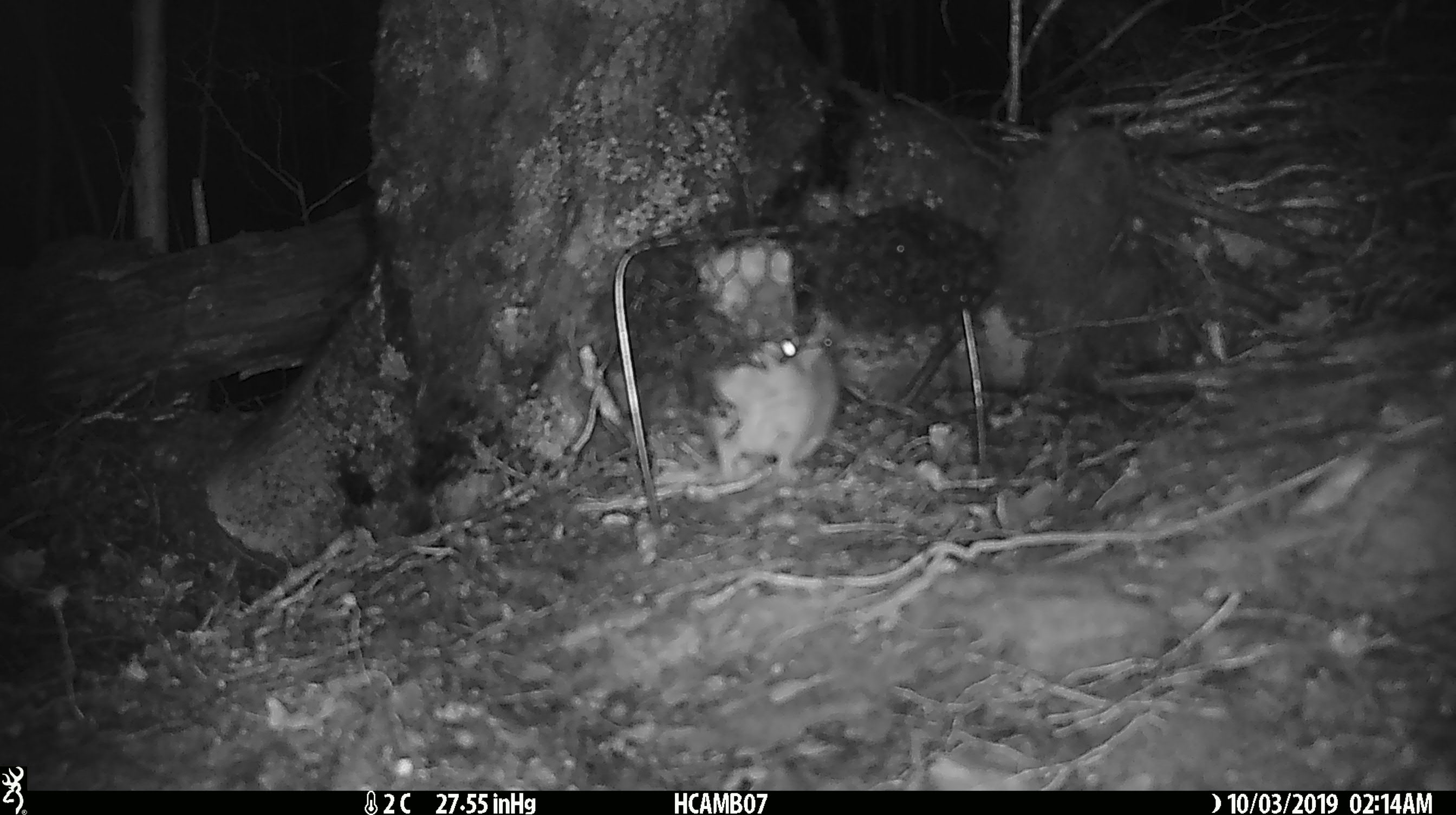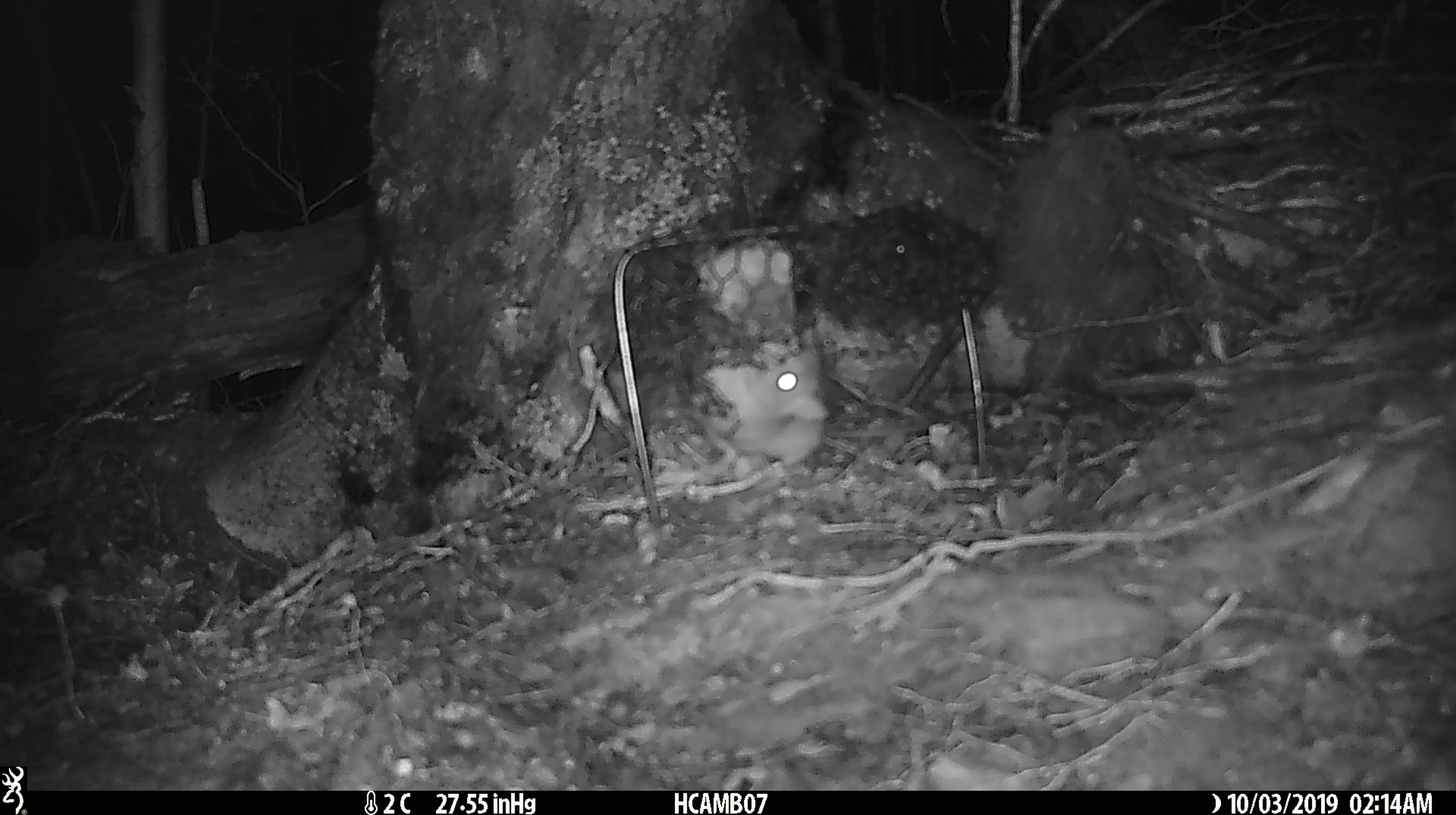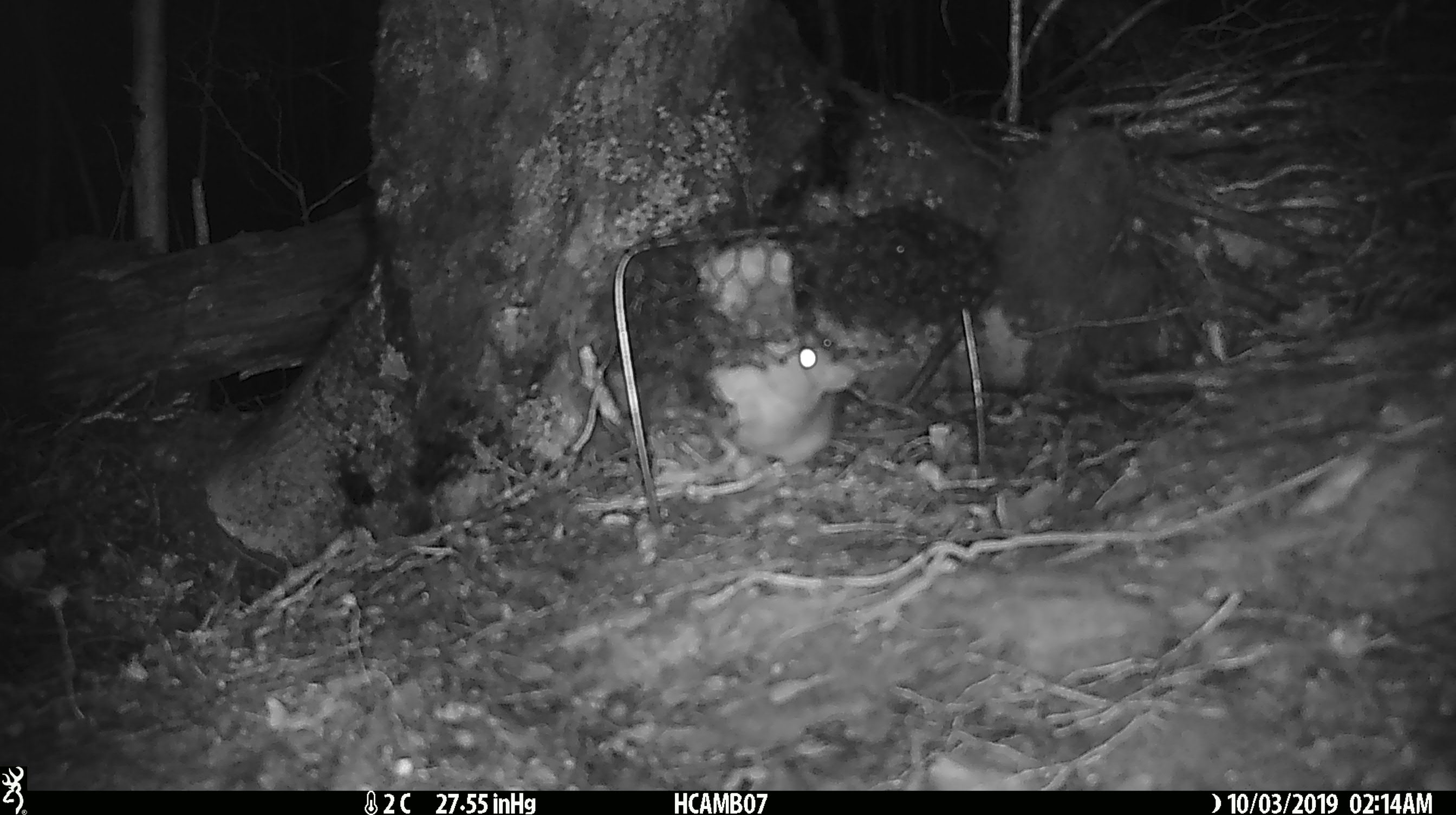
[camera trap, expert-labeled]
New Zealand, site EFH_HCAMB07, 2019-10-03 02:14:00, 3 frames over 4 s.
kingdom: Animalia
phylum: Chordata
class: Mammalia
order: Rodentia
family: Muridae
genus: Rattus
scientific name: Rattus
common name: rat